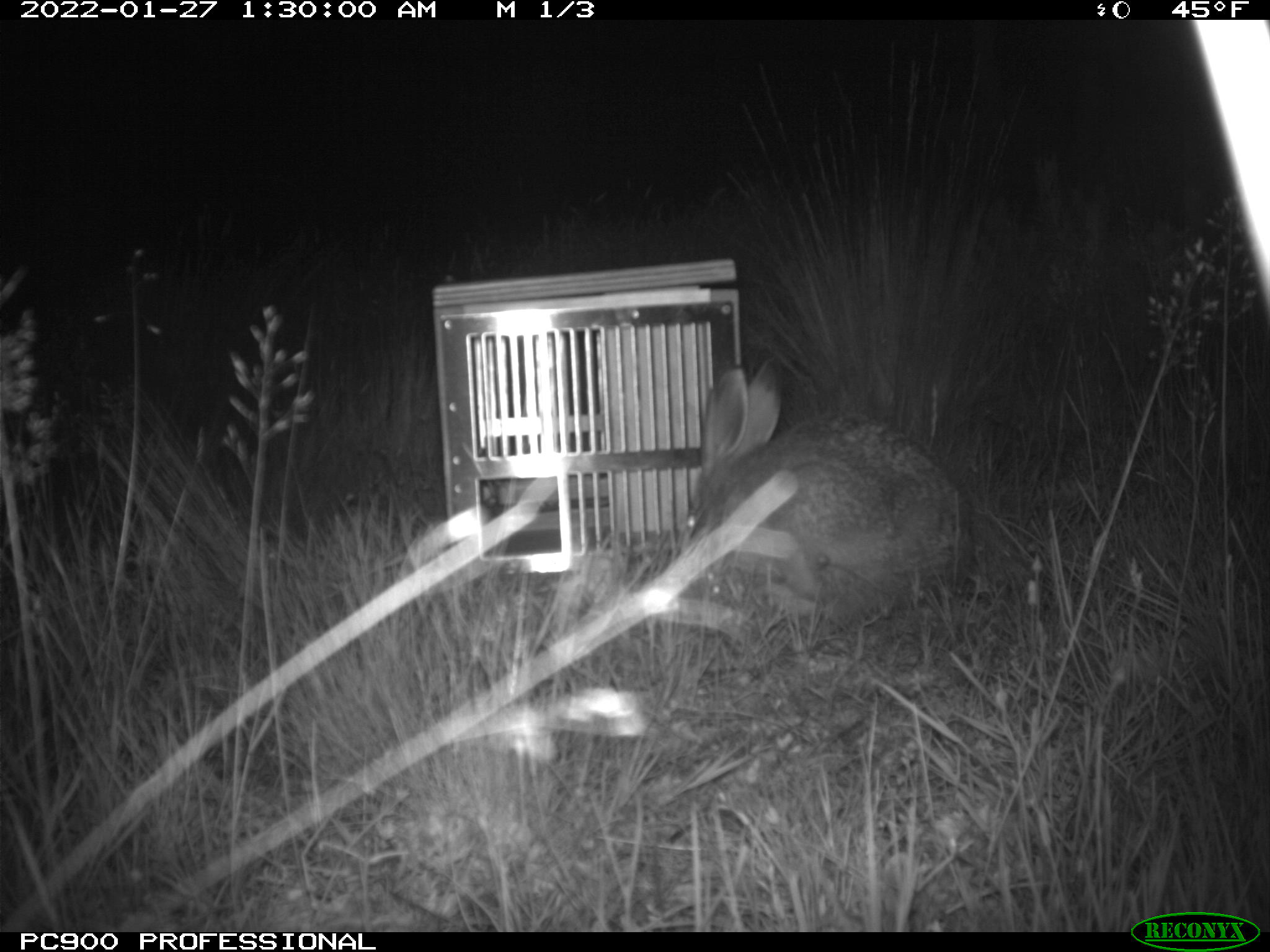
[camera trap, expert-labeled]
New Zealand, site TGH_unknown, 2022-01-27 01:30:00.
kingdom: Animalia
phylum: Chordata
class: Mammalia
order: Lagomorpha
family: Leporidae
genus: Lepus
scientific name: Lepus europaeus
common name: brown hare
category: hare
Hare (brown hare) (Lepus europaeus).